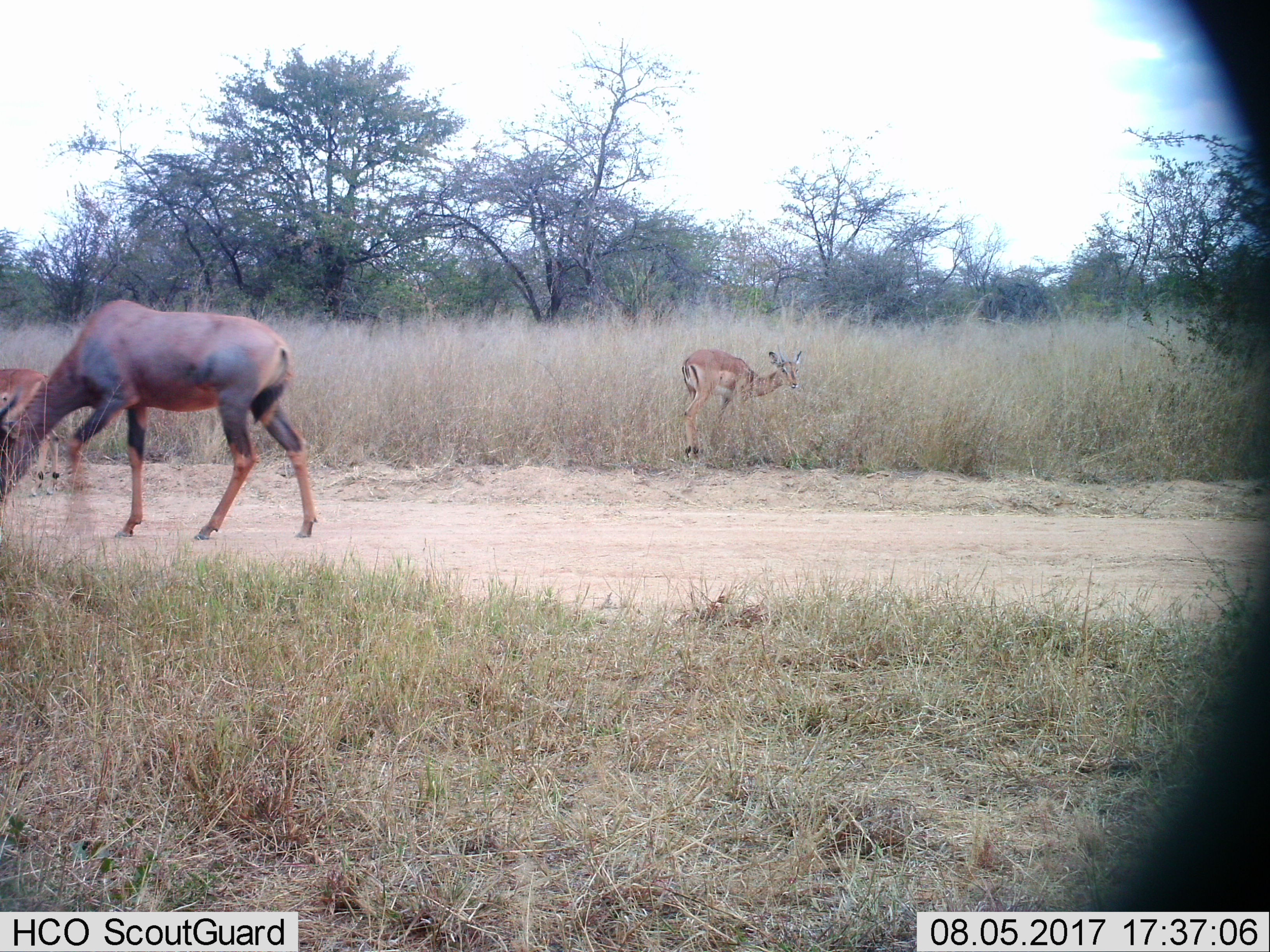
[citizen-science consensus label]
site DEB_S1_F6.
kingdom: Animalia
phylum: Chordata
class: Mammalia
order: Artiodactyla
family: Bovidae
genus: Aepyceros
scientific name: Aepyceros melampus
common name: impala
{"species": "impala (Aepyceros melampus)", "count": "2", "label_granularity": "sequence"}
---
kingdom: Animalia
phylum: Chordata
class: Mammalia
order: Artiodactyla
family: Bovidae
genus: Damaliscus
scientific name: Damaliscus lunatus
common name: tsessebe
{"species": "tsessebe (Damaliscus lunatus)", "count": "1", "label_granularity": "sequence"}